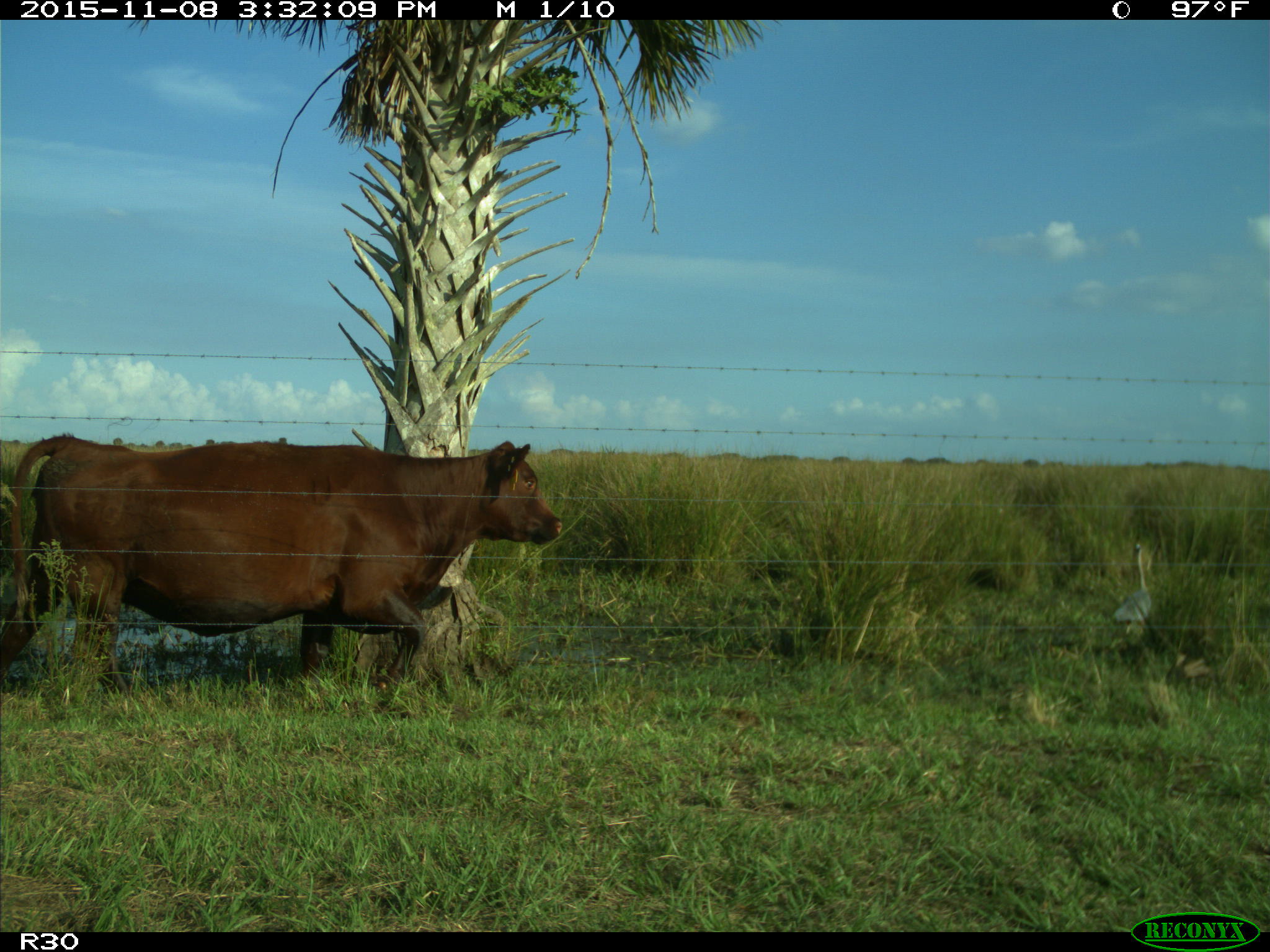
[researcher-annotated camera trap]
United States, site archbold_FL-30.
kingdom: Animalia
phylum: Chordata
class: Mammalia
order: Artiodactyla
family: Bovidae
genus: Bos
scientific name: Bos taurus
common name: domestic cow